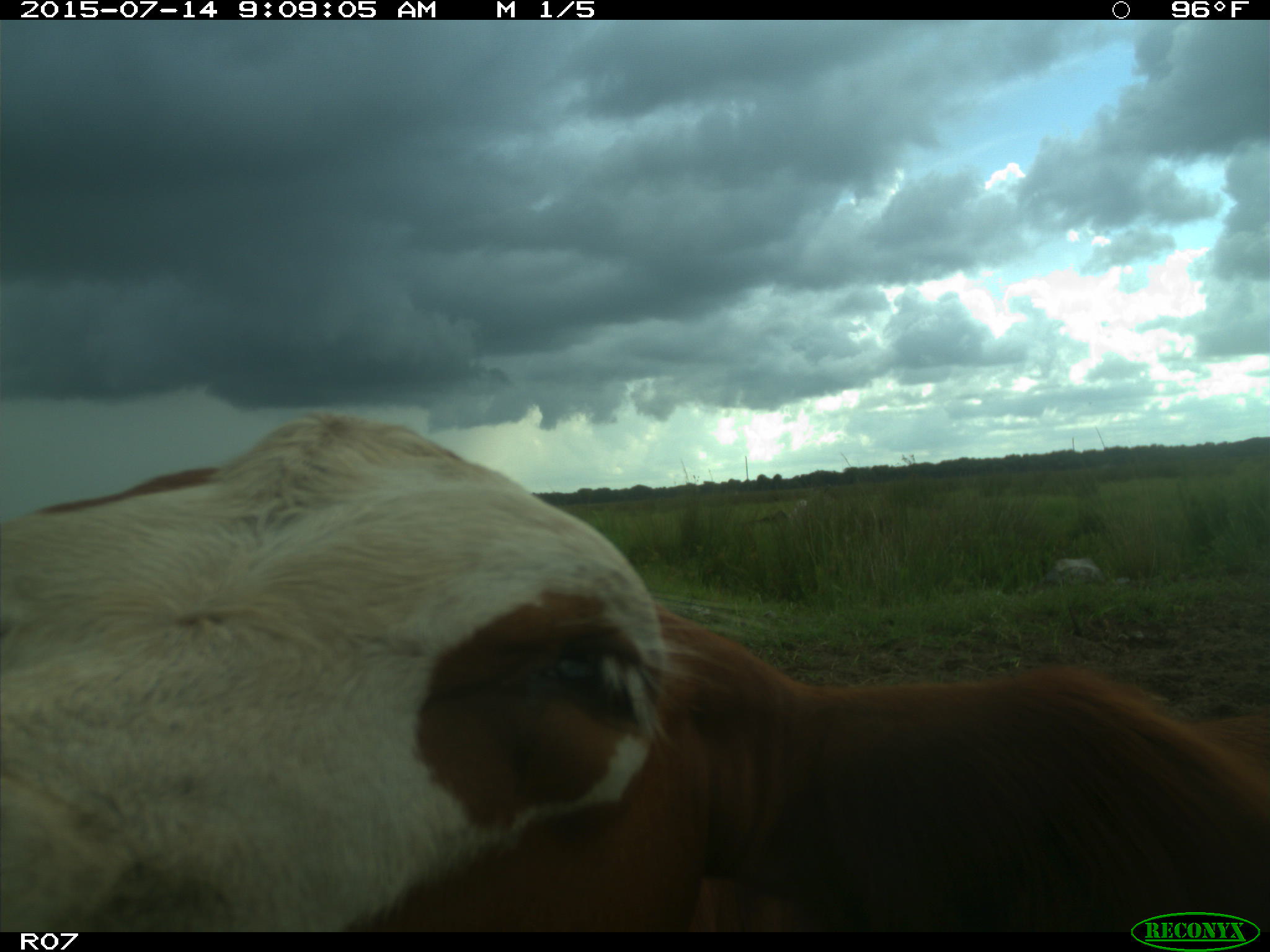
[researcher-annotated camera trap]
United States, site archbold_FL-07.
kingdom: Animalia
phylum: Chordata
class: Mammalia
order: Artiodactyla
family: Bovidae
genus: Bos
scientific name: Bos taurus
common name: domestic cow